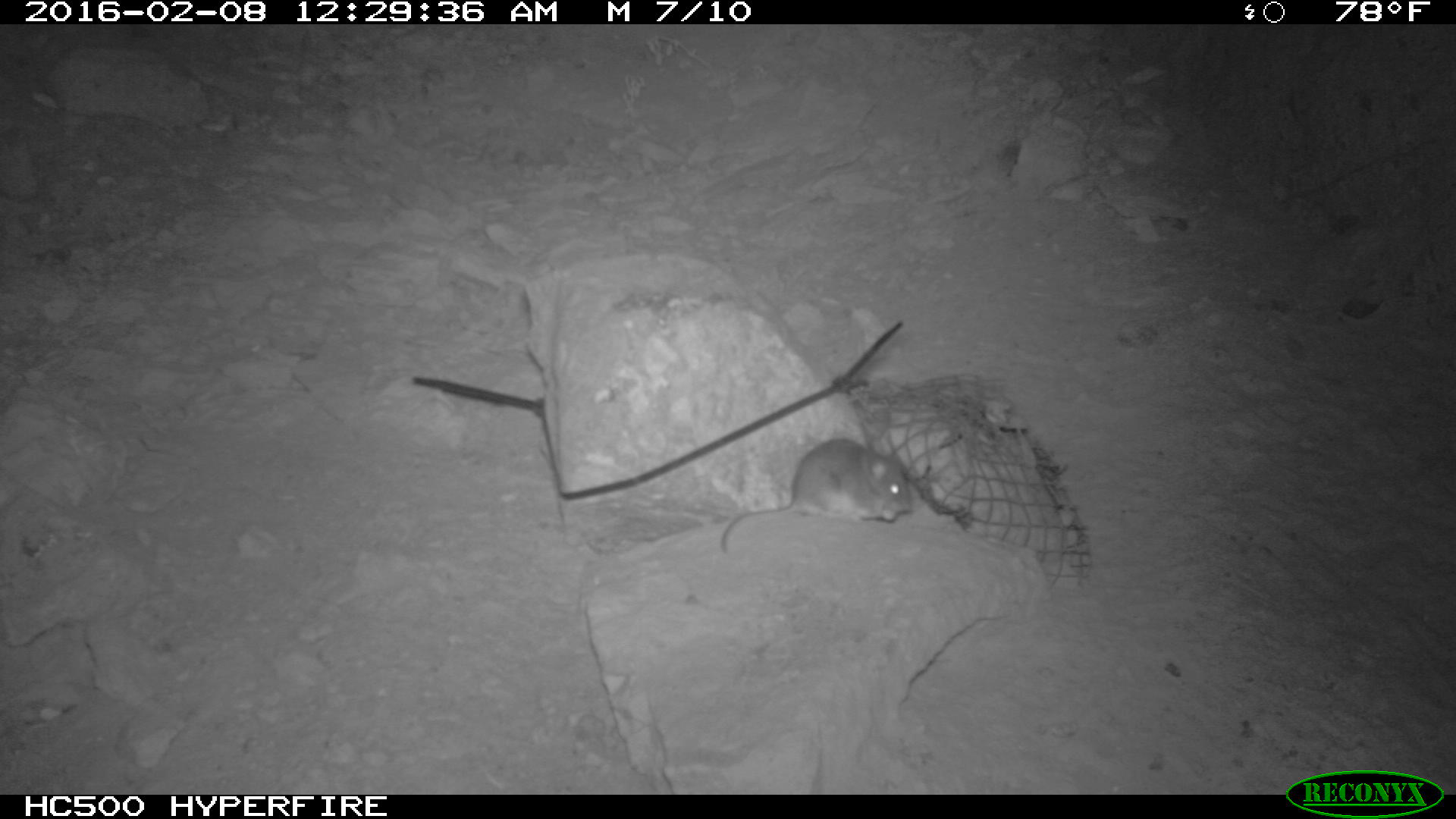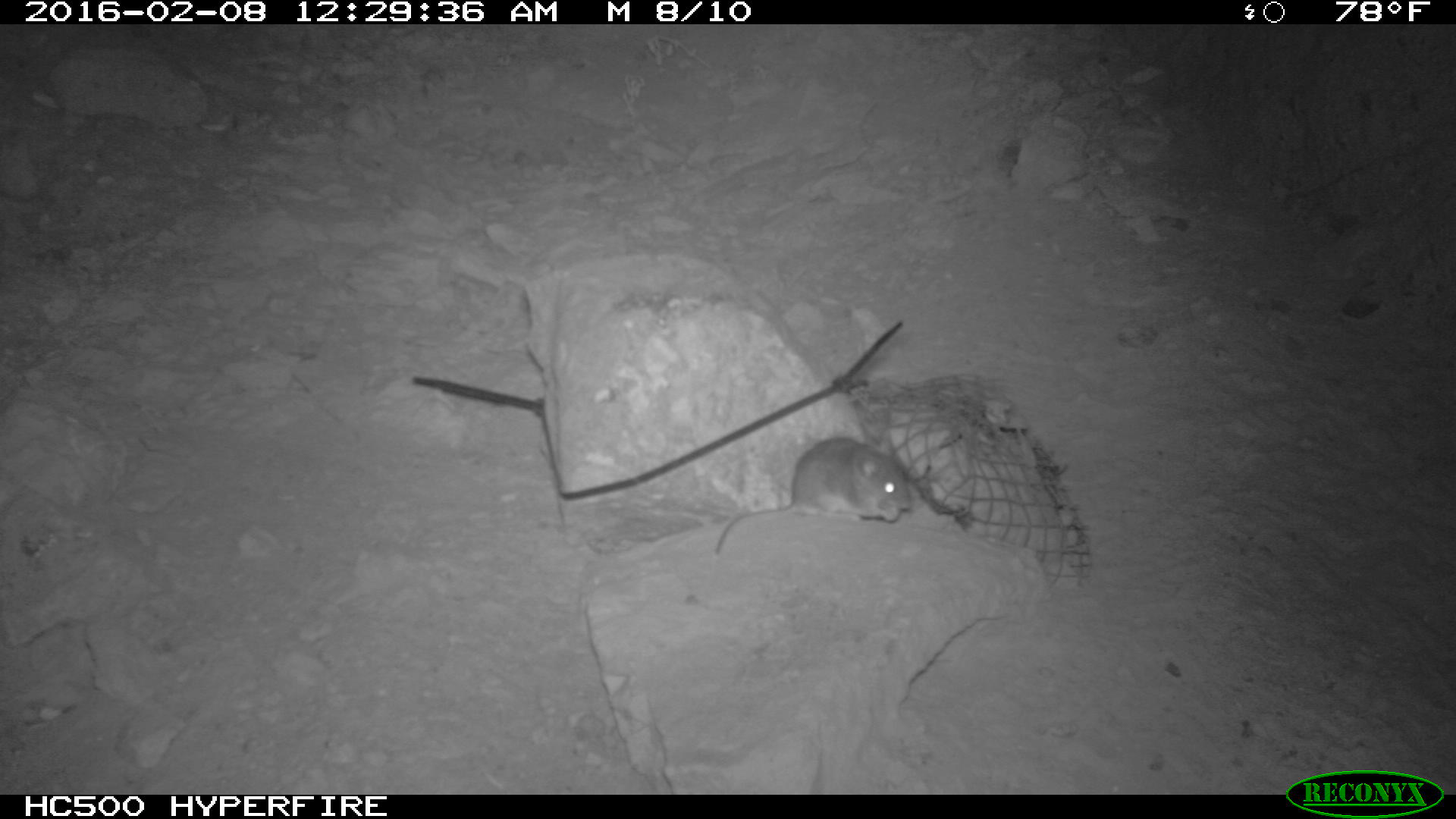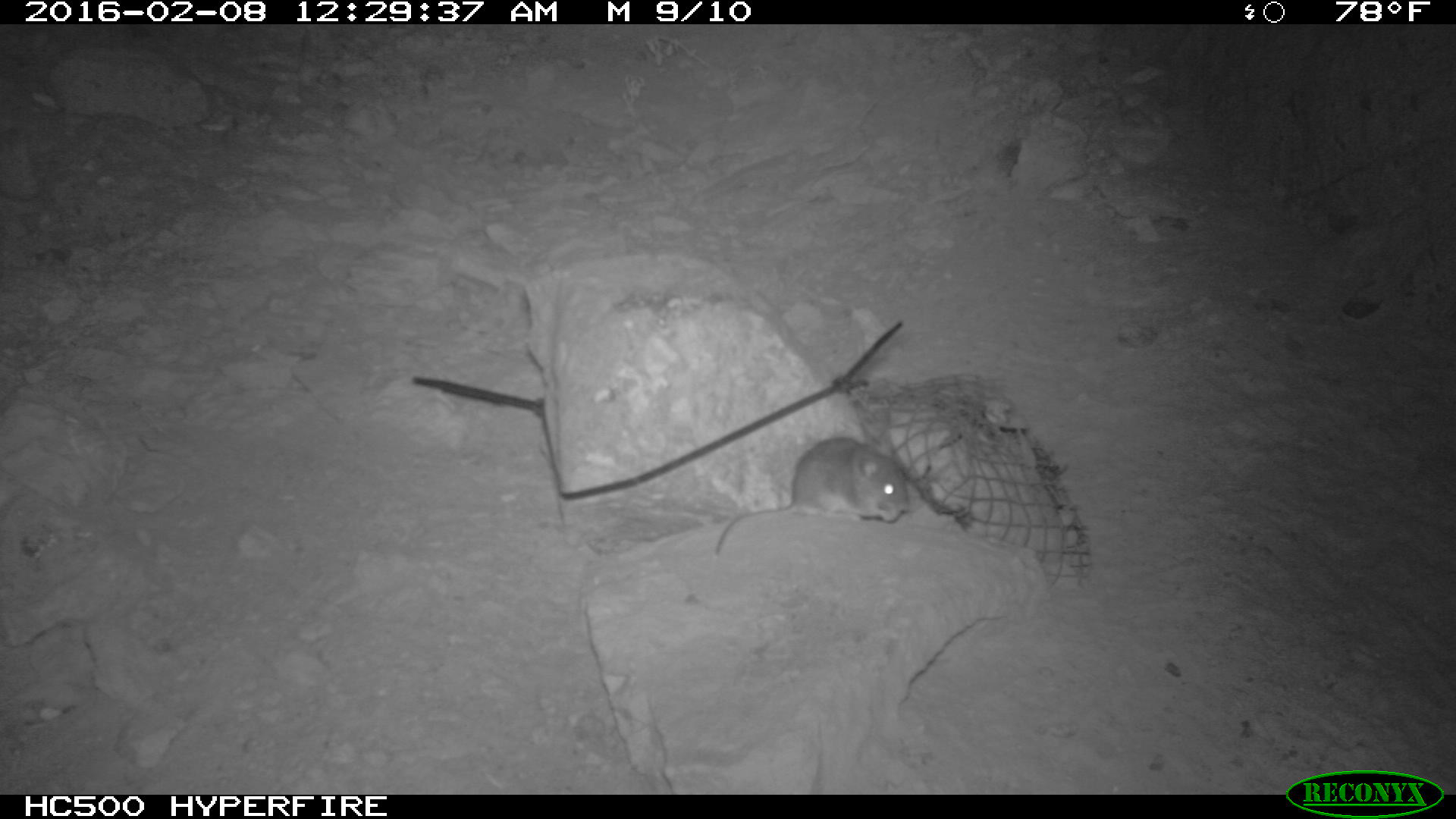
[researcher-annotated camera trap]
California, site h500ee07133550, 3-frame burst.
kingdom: Animalia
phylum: Chordata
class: Mammalia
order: Rodentia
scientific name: Rodentia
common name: rodent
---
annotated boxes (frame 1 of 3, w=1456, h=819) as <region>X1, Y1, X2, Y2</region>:
rodent: <region>720, 438, 913, 551</region>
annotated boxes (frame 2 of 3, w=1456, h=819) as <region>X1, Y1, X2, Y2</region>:
rodent: <region>711, 436, 912, 558</region>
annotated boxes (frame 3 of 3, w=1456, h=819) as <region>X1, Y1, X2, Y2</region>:
rodent: <region>714, 437, 908, 555</region>